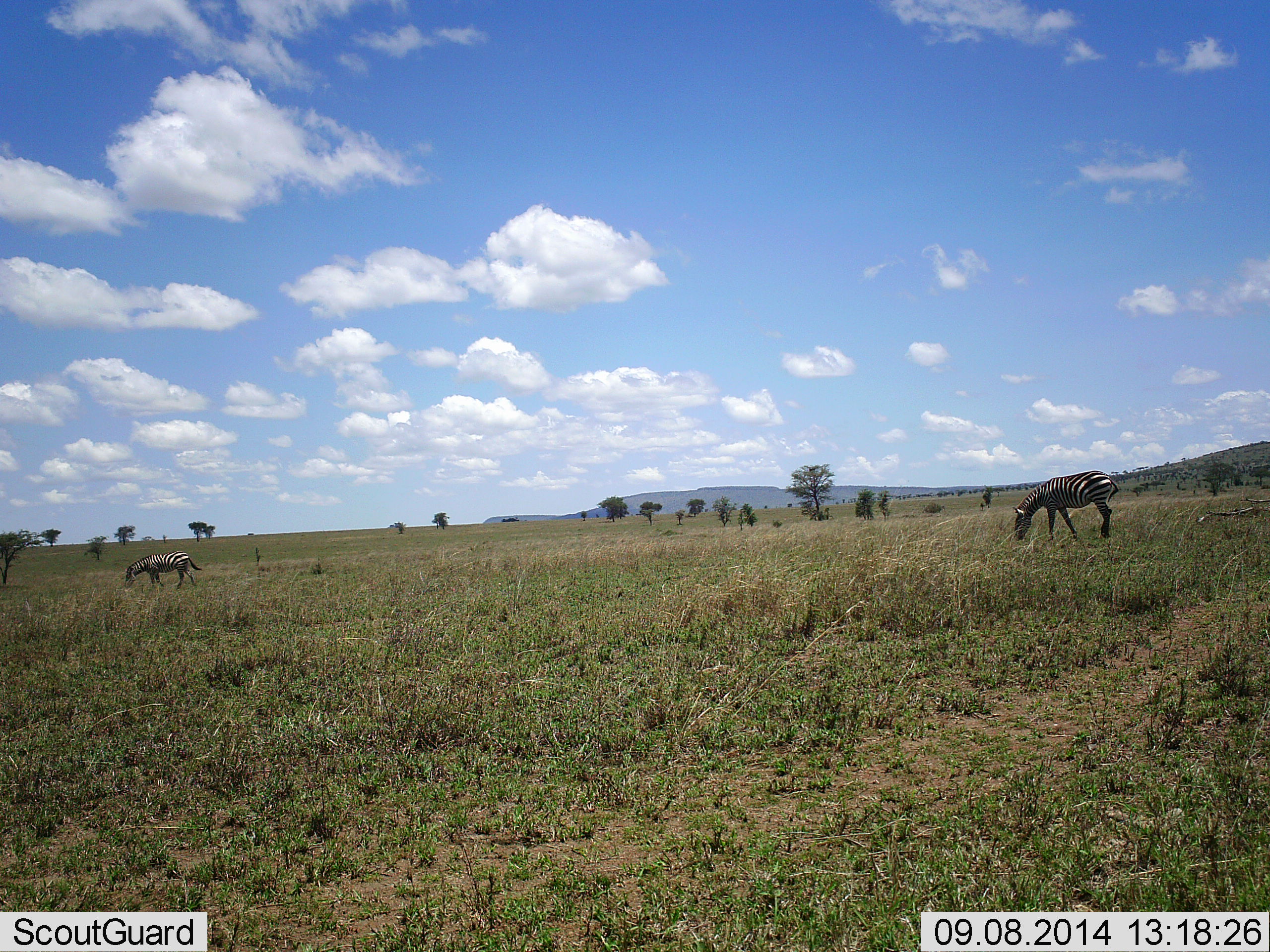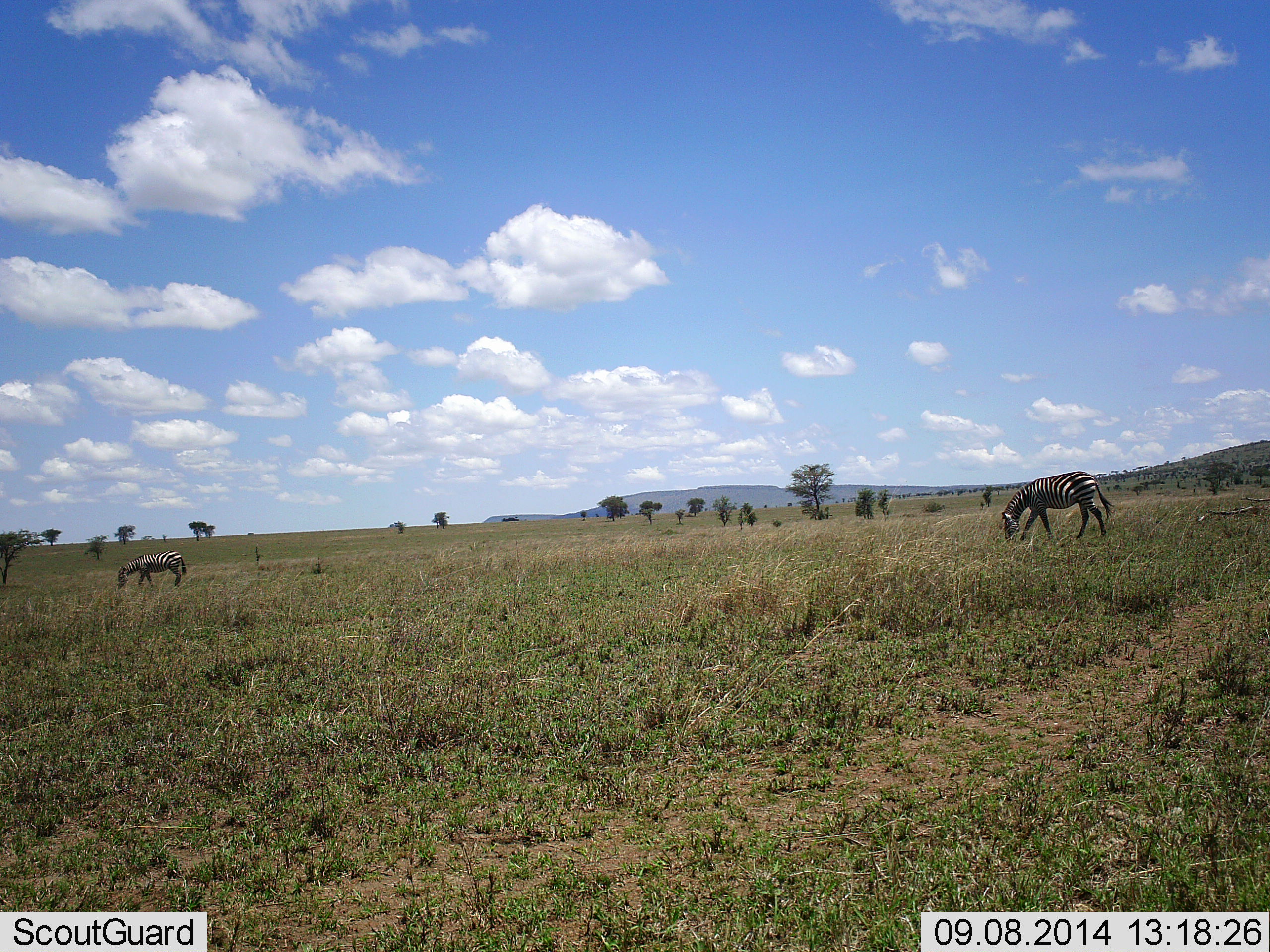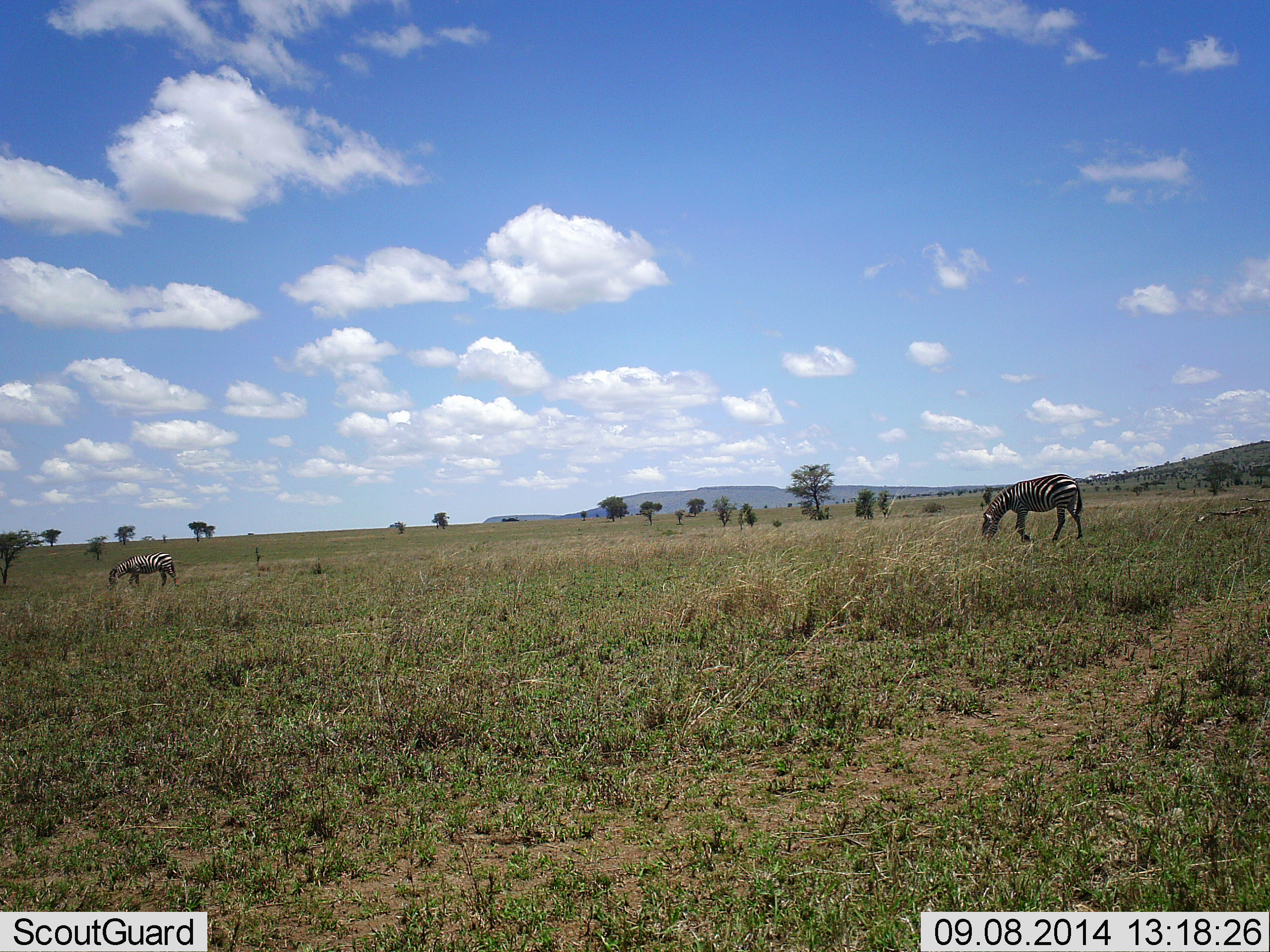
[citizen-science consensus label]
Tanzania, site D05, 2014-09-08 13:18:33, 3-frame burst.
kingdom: Animalia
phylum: Chordata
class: Mammalia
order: Perissodactyla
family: Equidae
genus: Equus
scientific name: Equus quagga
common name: plains zebra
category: zebra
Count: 2.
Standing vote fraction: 0%.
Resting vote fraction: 0%.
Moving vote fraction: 50%.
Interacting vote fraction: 0%.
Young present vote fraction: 0%.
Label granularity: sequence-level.